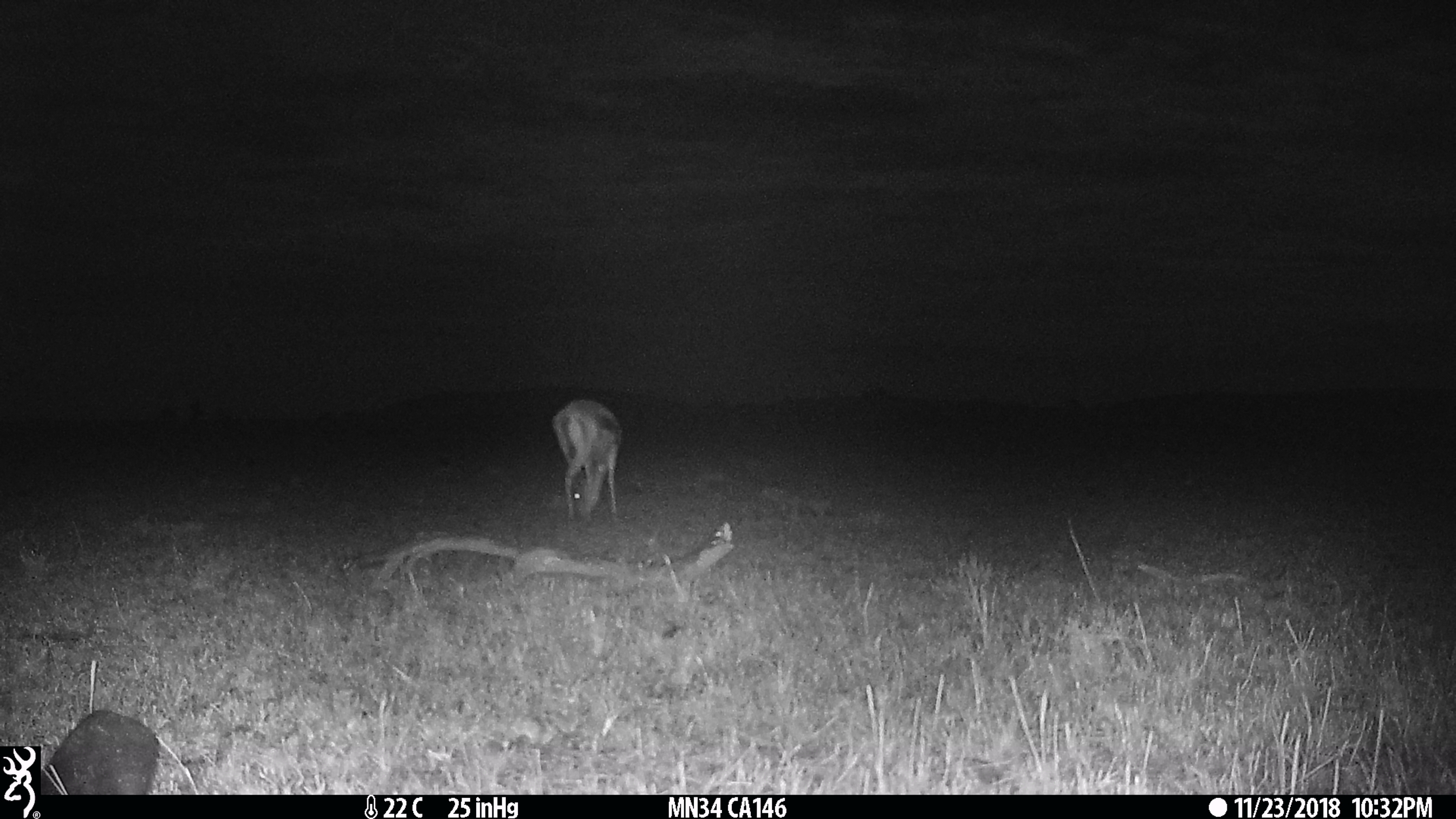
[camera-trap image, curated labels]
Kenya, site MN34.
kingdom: Animalia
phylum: Chordata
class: Mammalia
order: Artiodactyla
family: Bovidae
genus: Eudorcas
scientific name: Eudorcas thomsonii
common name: thomon's gazelle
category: gazelle thomsons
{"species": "gazelle thomsons (thomon's gazelle) (Eudorcas thomsonii)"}